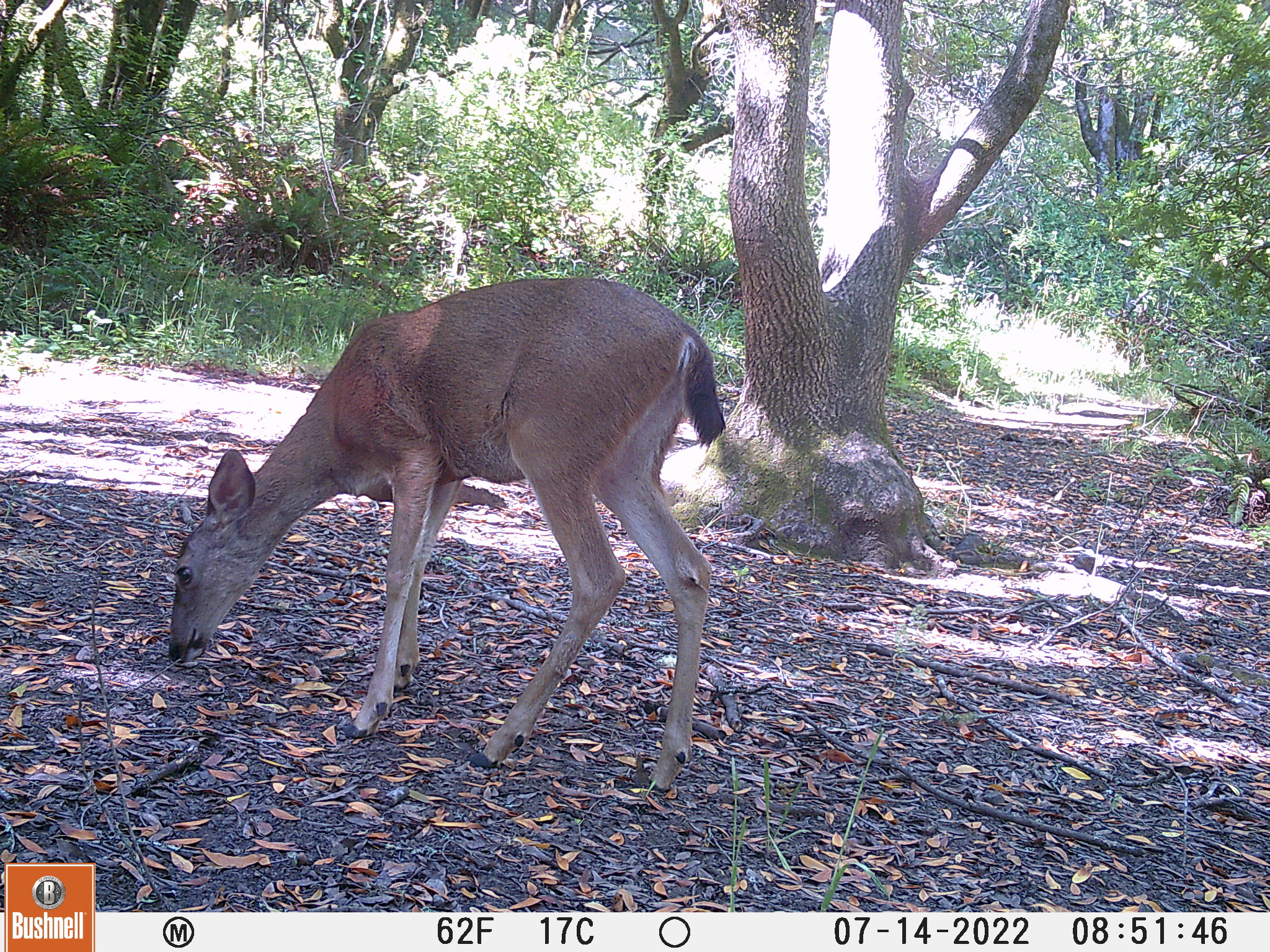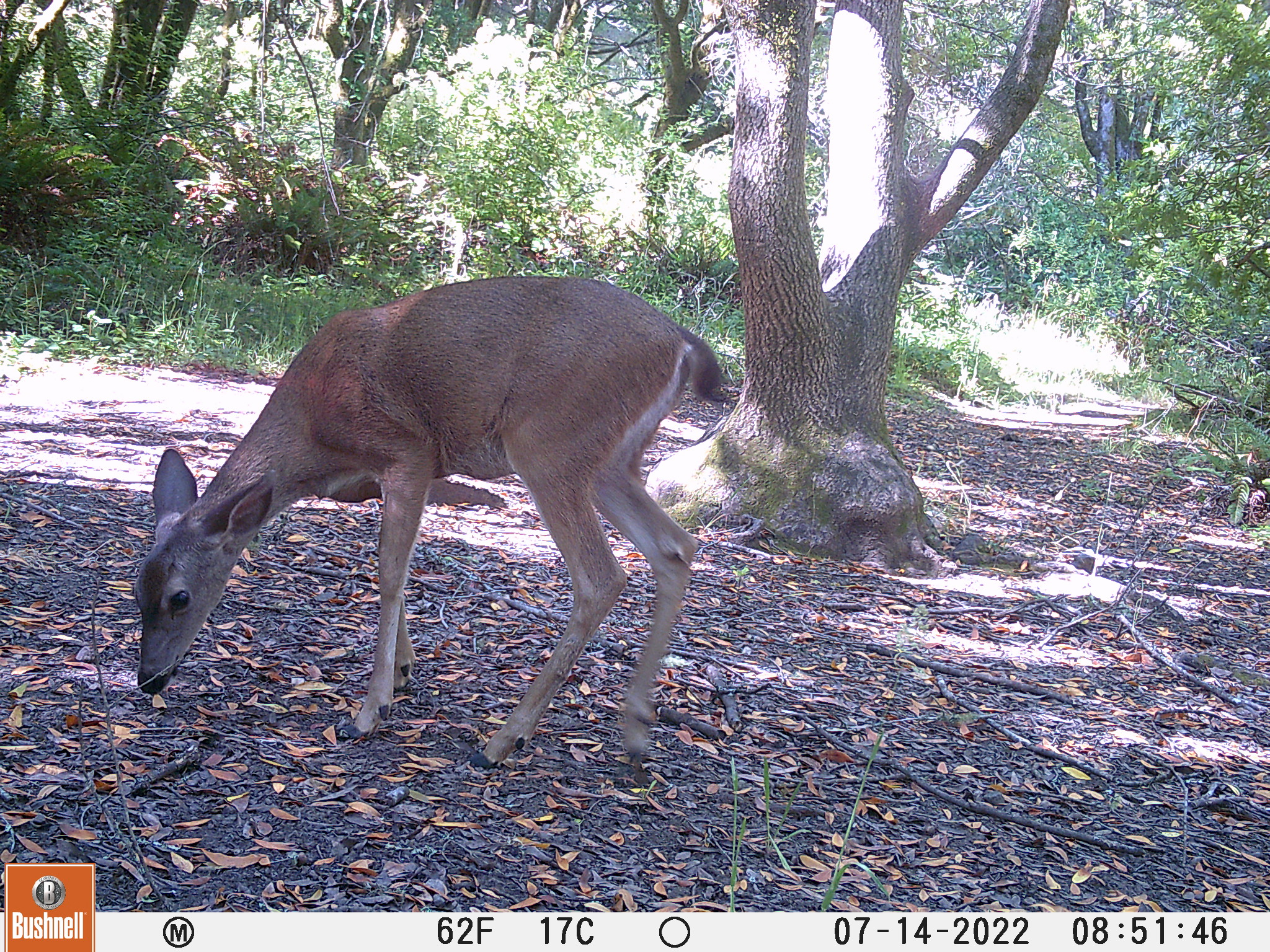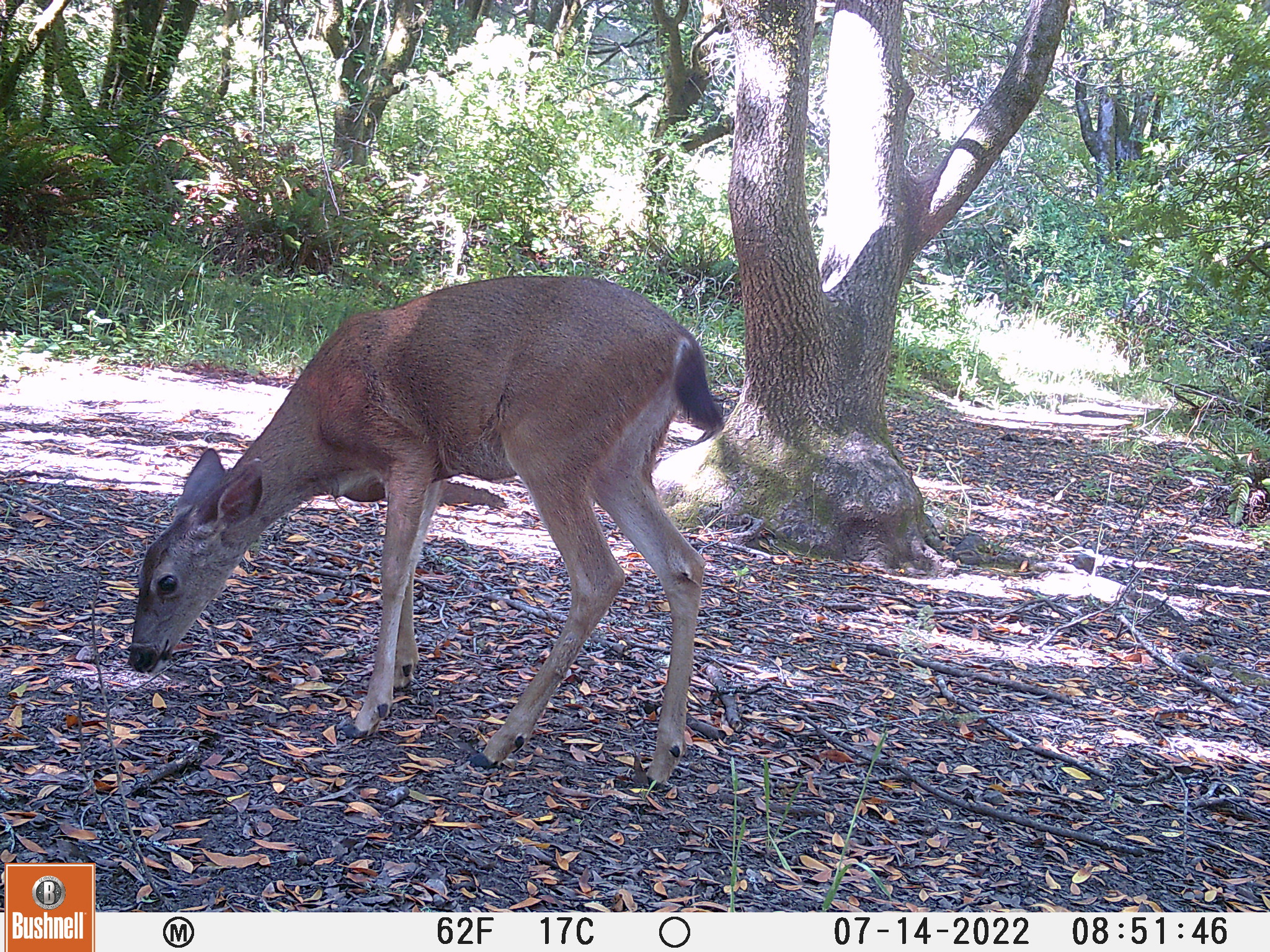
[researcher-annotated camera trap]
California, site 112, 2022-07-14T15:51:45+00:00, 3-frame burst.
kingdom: Animalia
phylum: Chordata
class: Mammalia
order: Artiodactyla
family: Cervidae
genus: Odocoileus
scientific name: Odocoileus hemionus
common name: mule deer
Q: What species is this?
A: Mule deer (Odocoileus hemionus).